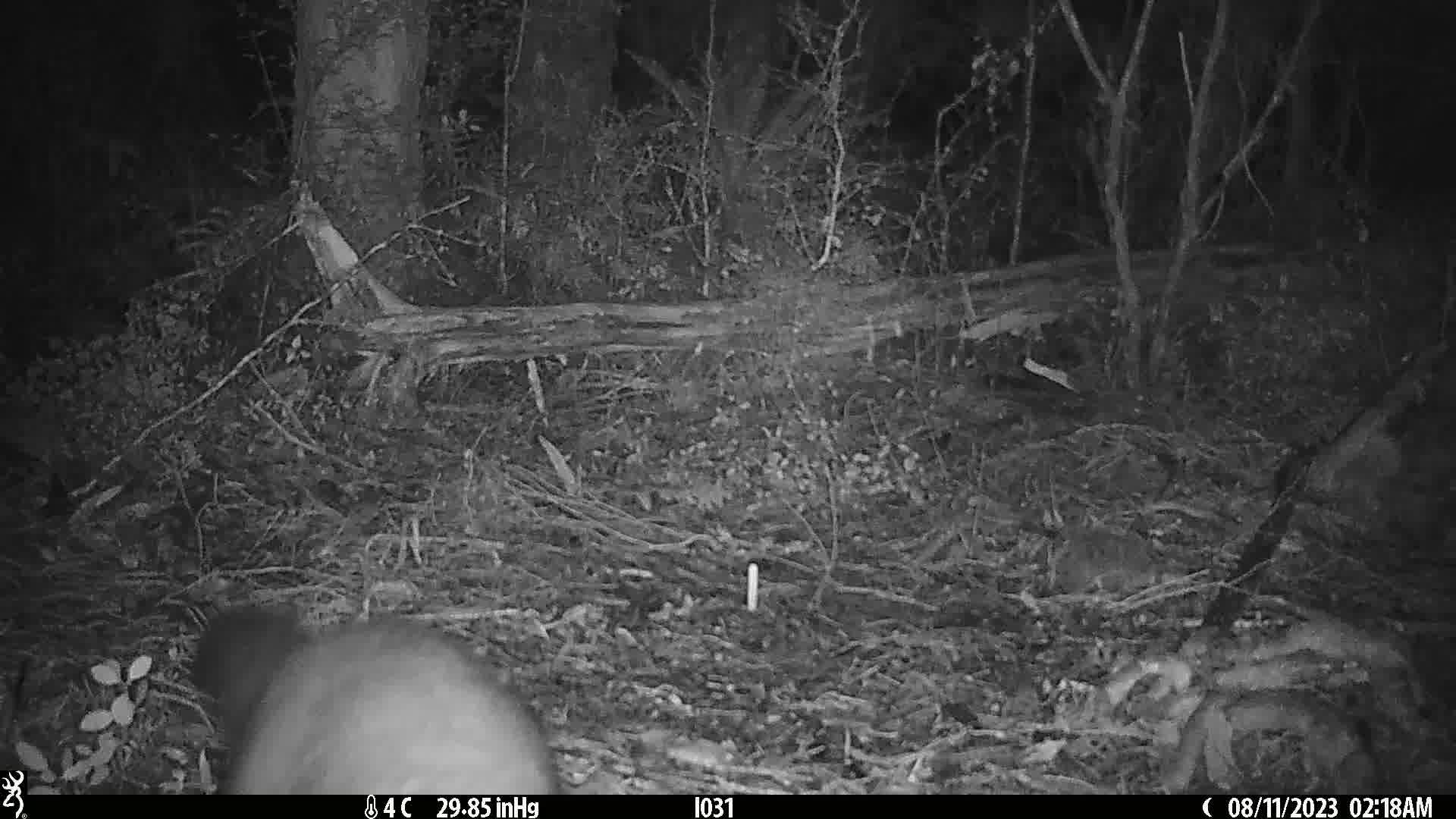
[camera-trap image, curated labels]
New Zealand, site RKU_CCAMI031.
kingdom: Animalia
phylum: Chordata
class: Mammalia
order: Diprotodontia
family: Phalangeridae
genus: Trichosurus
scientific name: Trichosurus vulpecula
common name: common brushtail possum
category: possum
Possum (common brushtail possum) (Trichosurus vulpecula).